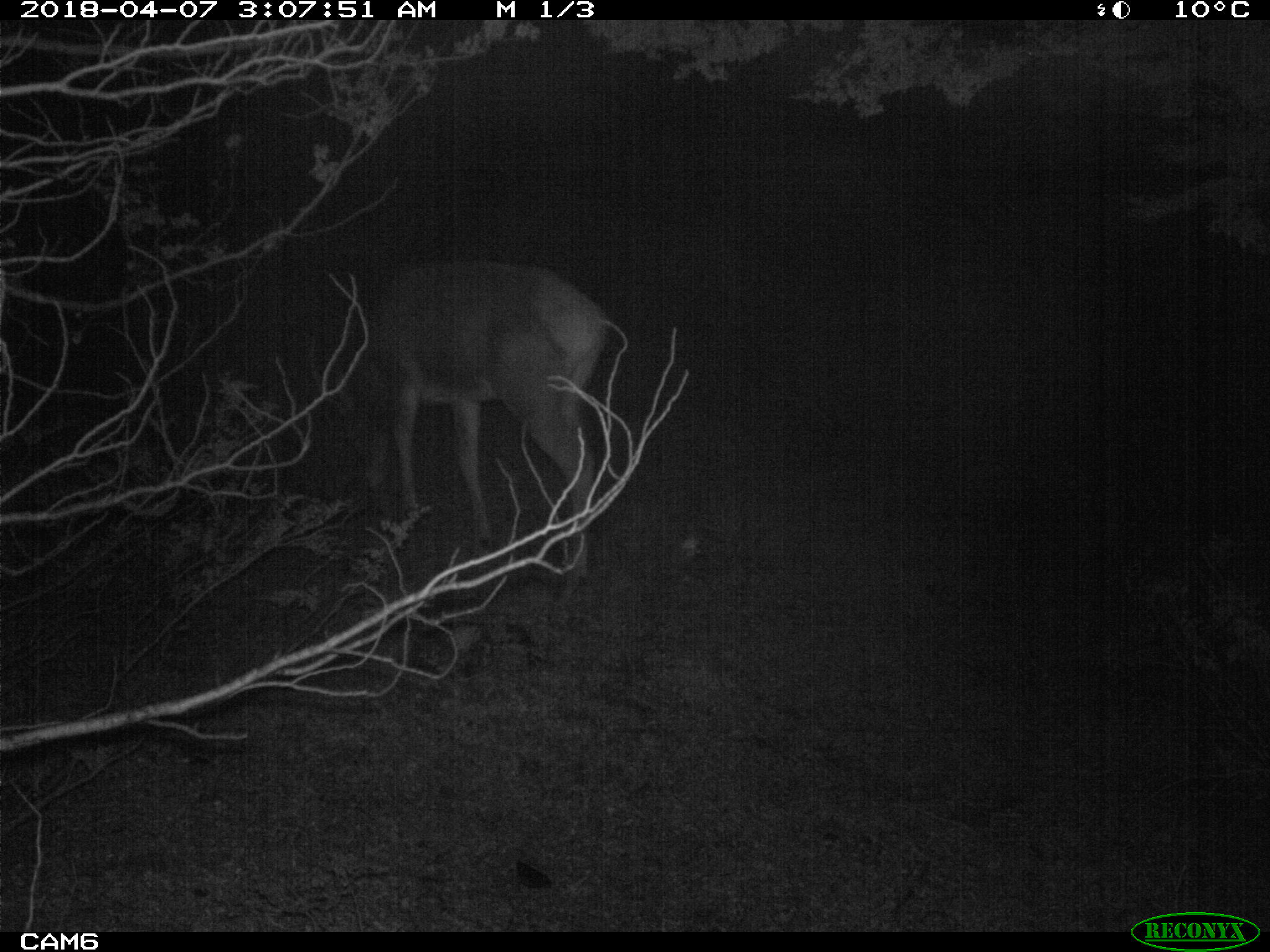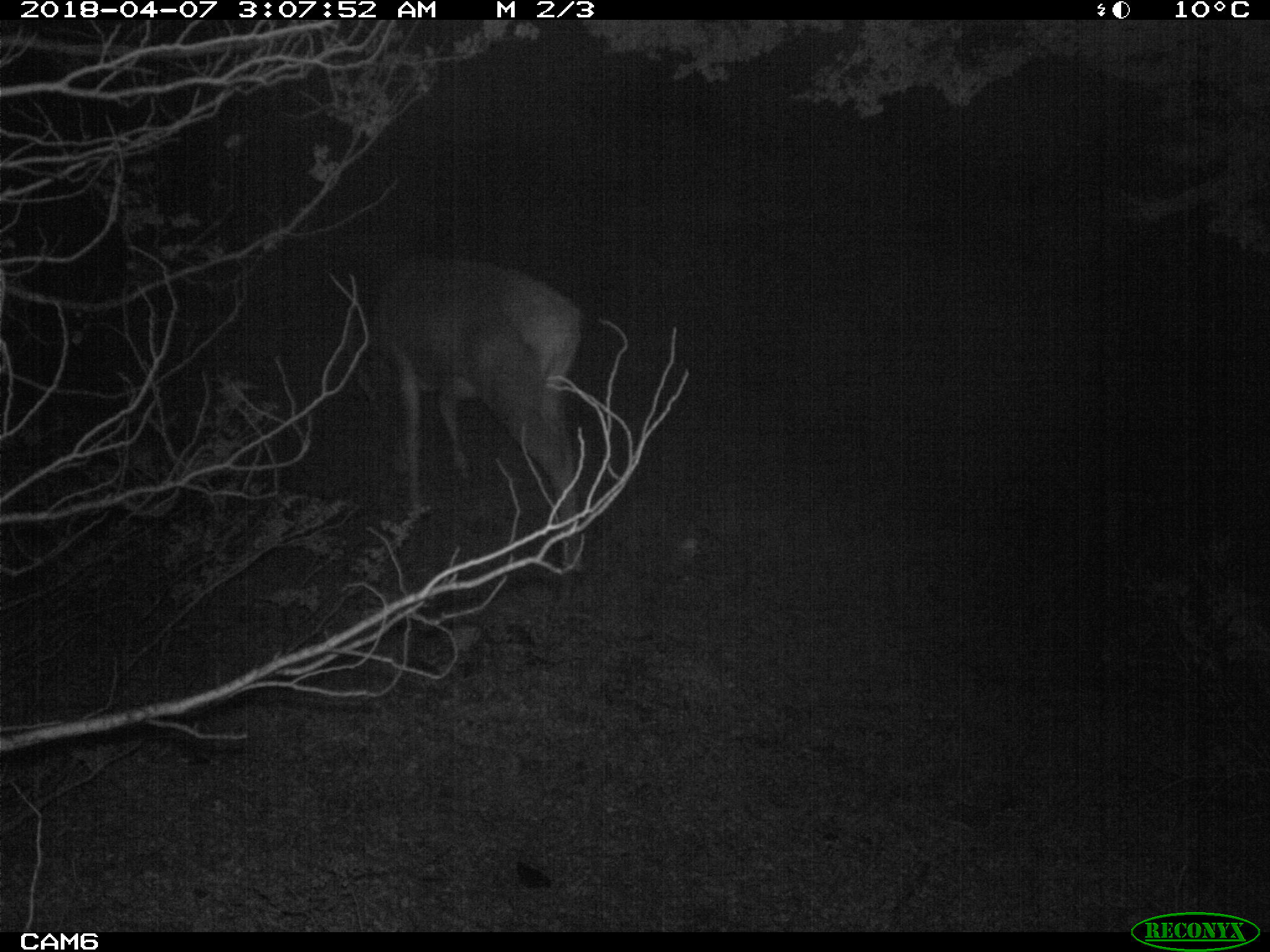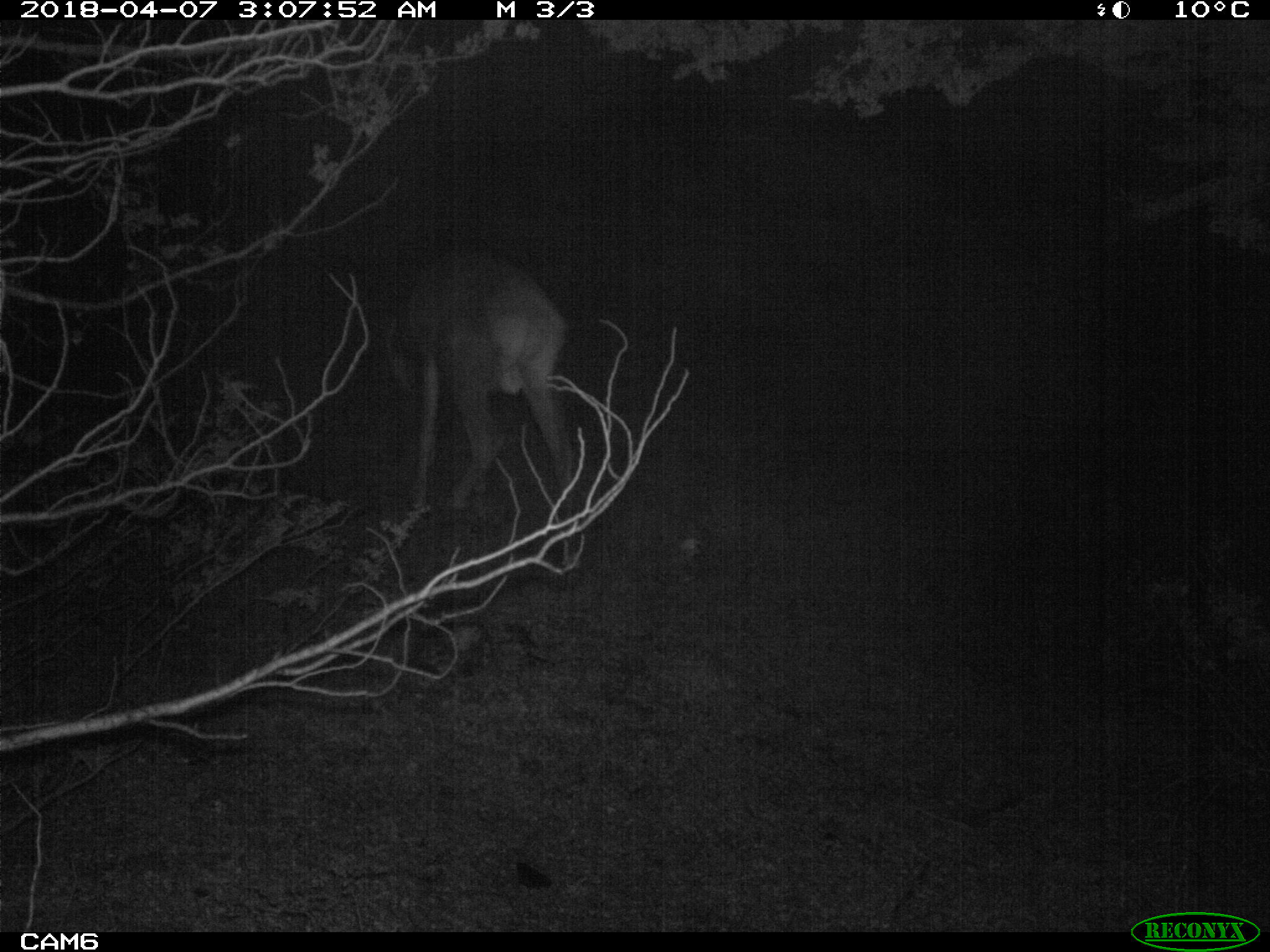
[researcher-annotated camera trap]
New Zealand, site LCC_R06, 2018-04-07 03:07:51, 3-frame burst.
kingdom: Animalia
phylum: Chordata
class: Mammalia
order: Artiodactyla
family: Cervidae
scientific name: Cervidae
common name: deer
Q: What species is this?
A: Deer (Cervidae).